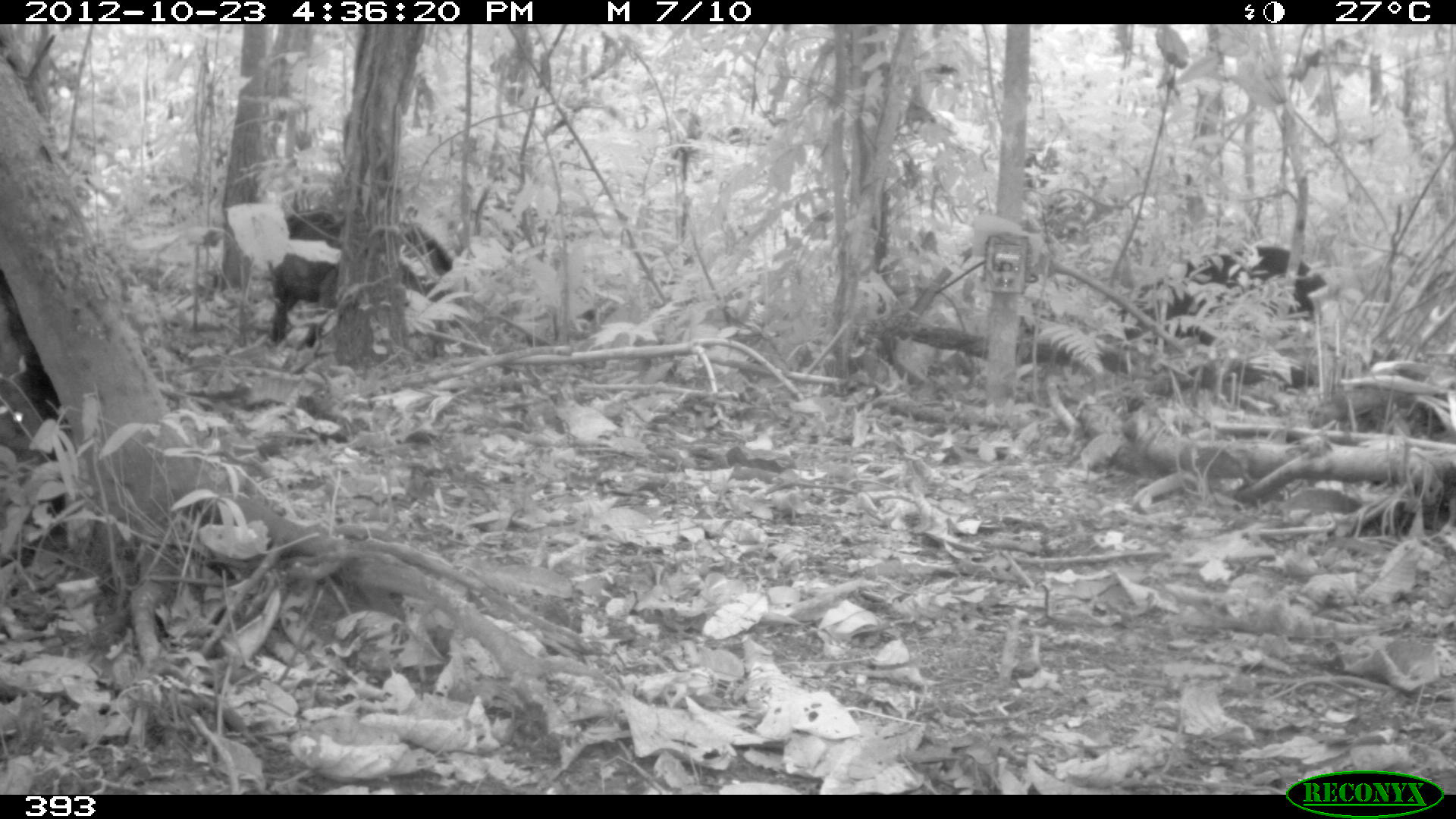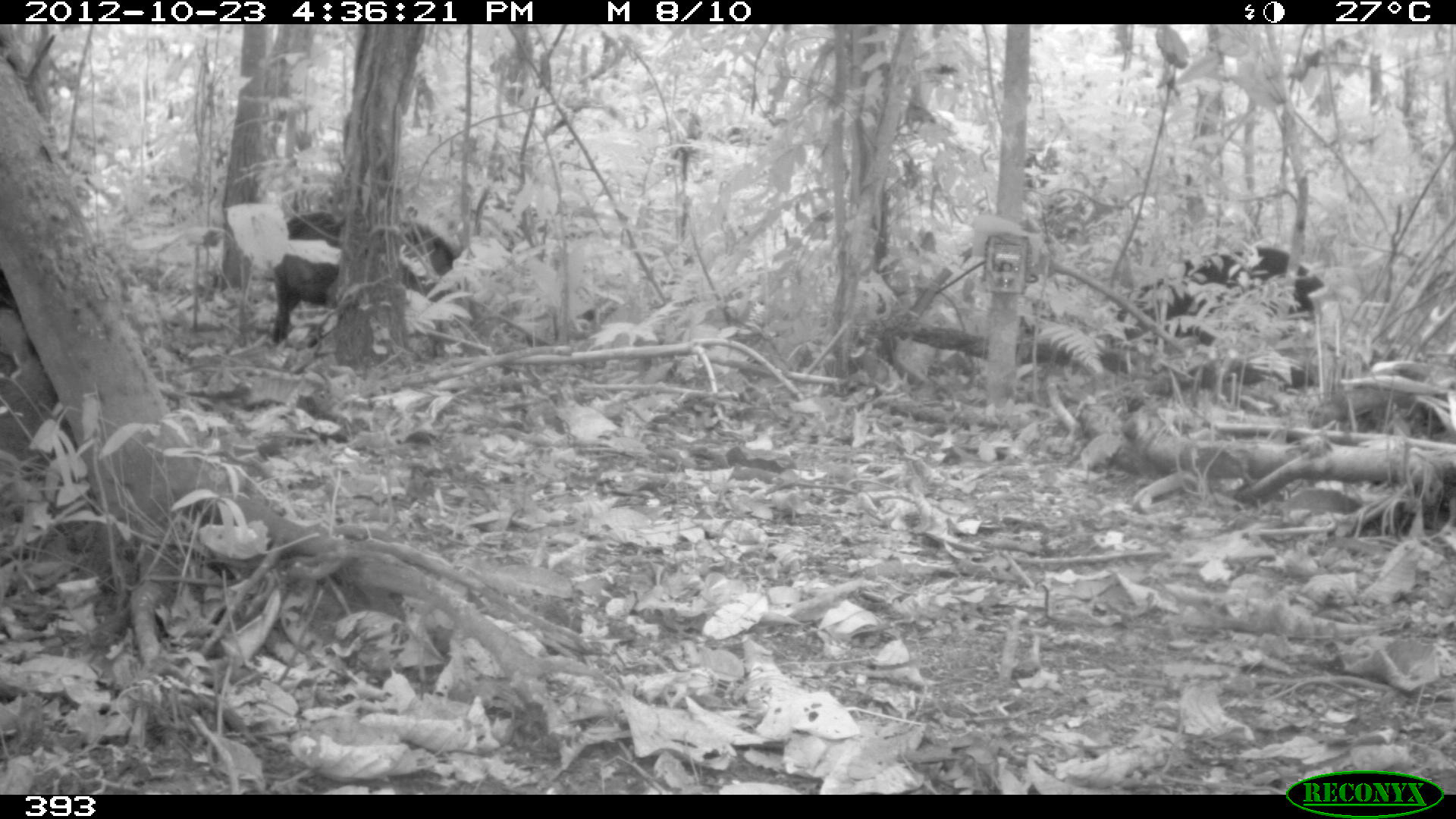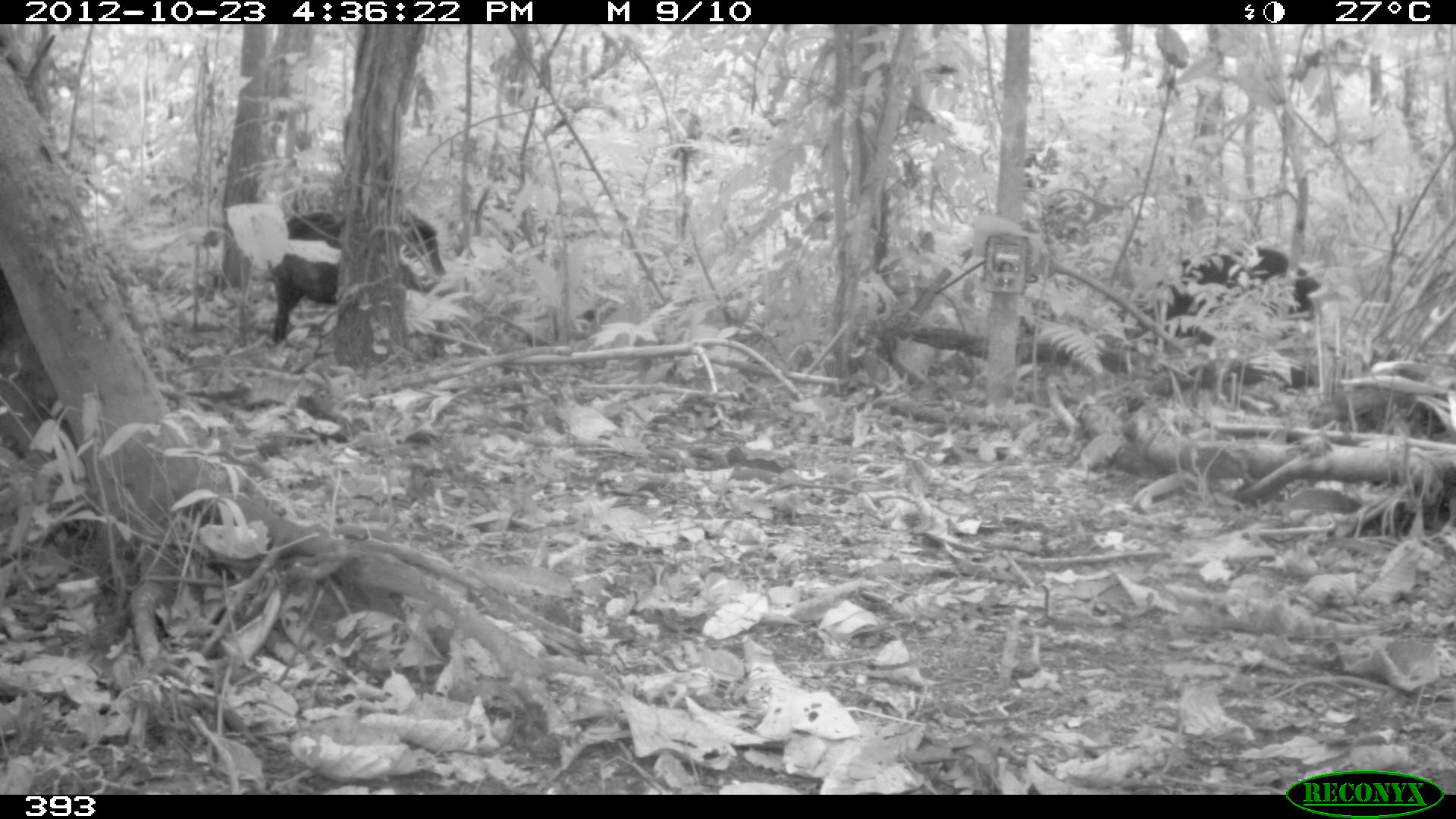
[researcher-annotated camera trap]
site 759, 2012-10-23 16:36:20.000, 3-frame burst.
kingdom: Animalia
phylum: Chordata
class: Mammalia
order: Artiodactyla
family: Tayassuidae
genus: Tayassu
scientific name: Tayassu pecari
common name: white-lipped peccary